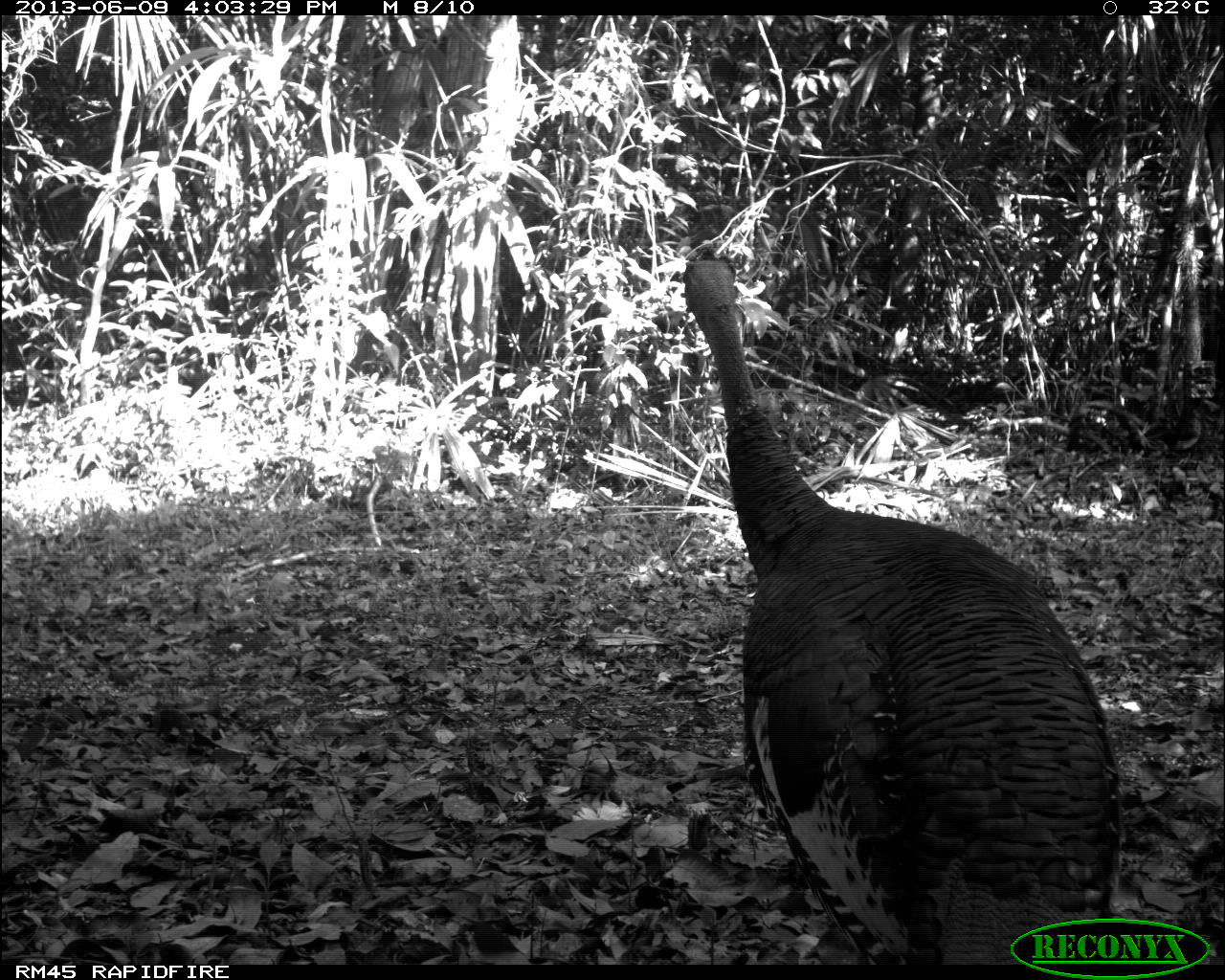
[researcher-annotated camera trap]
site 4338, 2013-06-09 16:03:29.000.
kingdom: Animalia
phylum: Chordata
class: Aves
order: Galliformes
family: Phasianidae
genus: Meleagris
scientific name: Meleagris ocellata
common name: ocellated turkey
Meleagris ocellata (ocellated turkey), count 1, sex male.